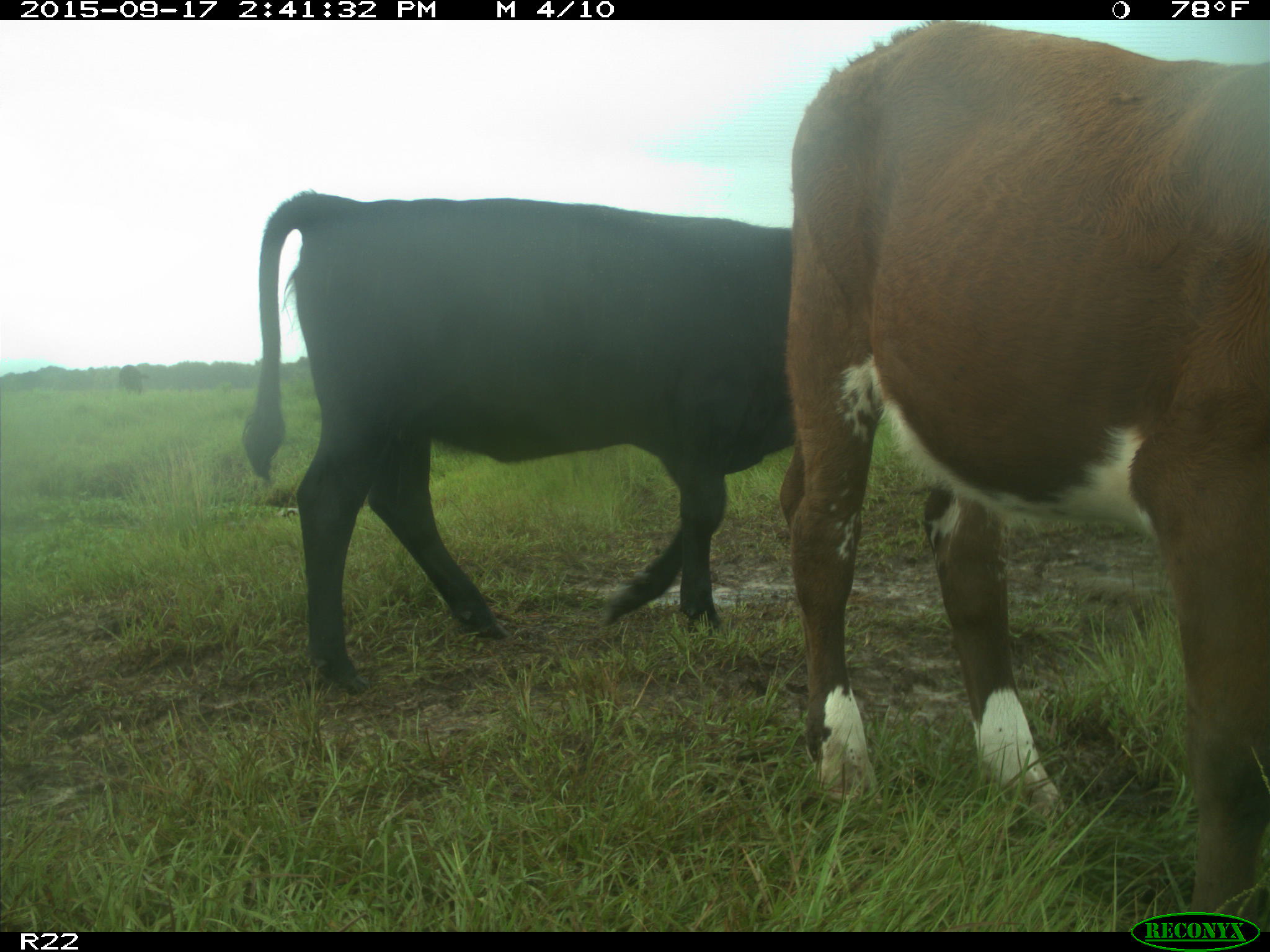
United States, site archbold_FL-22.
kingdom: Animalia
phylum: Chordata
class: Mammalia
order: Artiodactyla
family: Bovidae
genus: Bos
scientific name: Bos taurus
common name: domestic cow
Bos taurus (domestic cow).